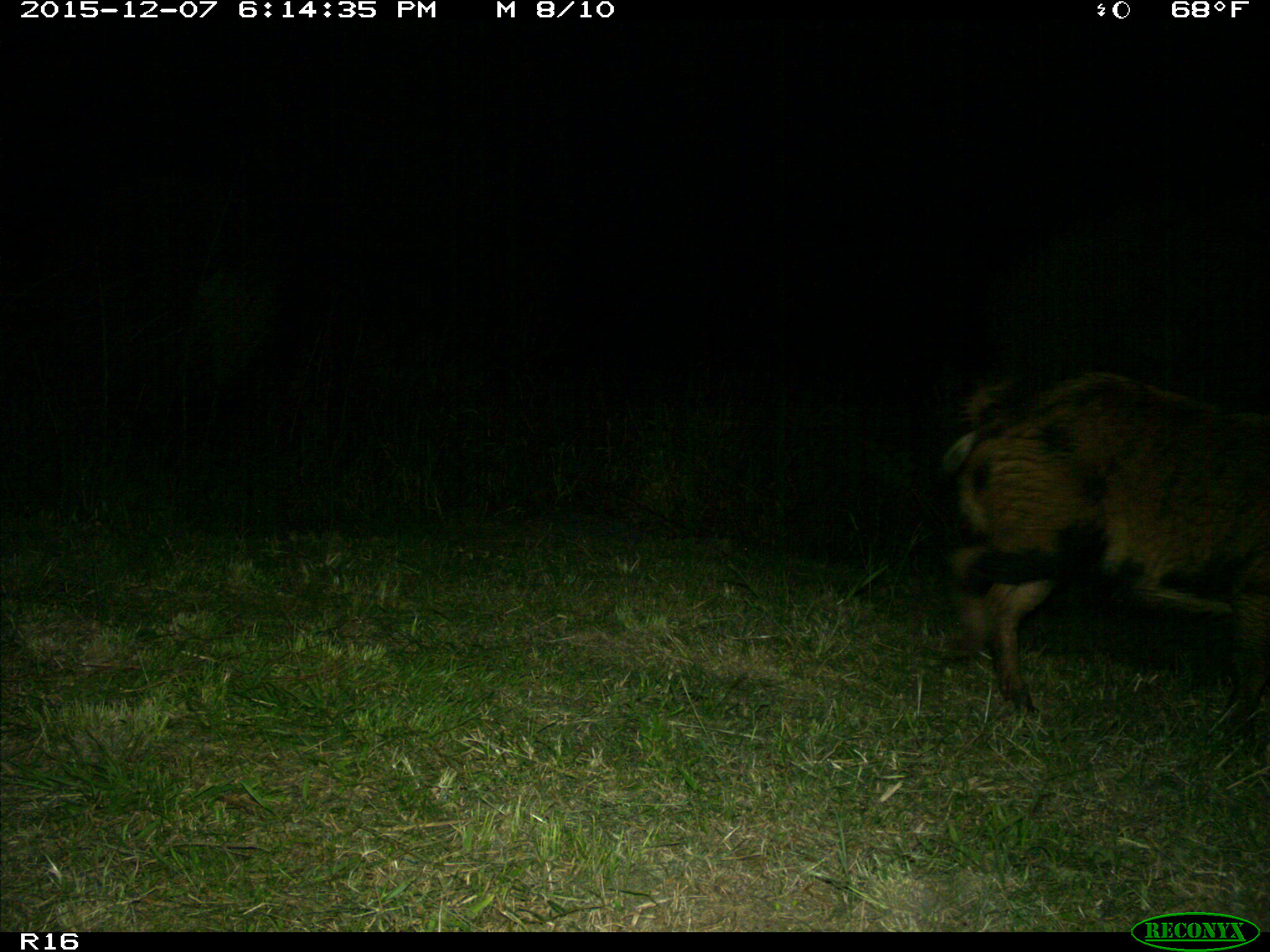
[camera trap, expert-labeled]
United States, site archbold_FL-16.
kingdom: Animalia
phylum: Chordata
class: Mammalia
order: Artiodactyla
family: Suidae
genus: Sus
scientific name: Sus scrofa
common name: wild boar